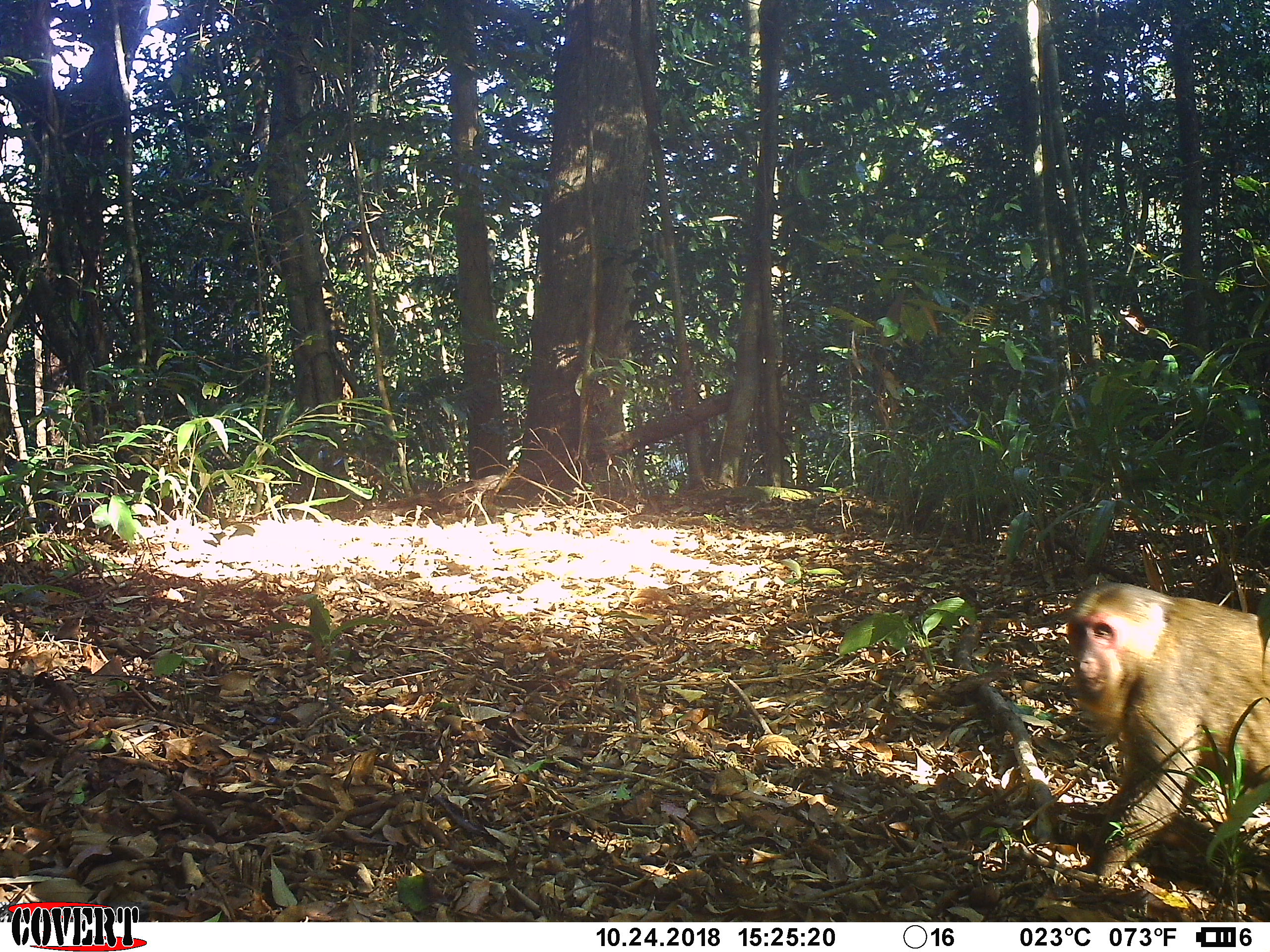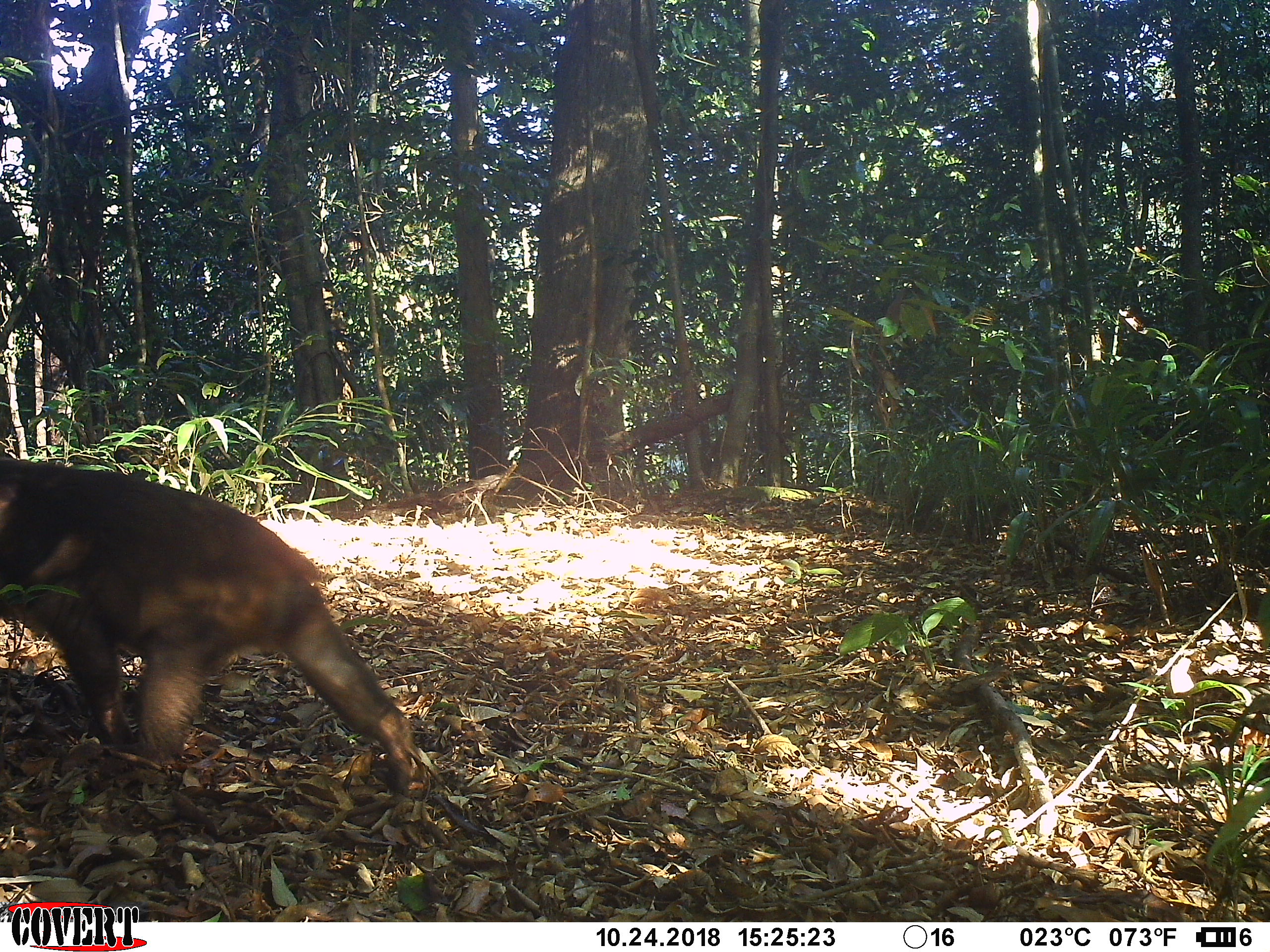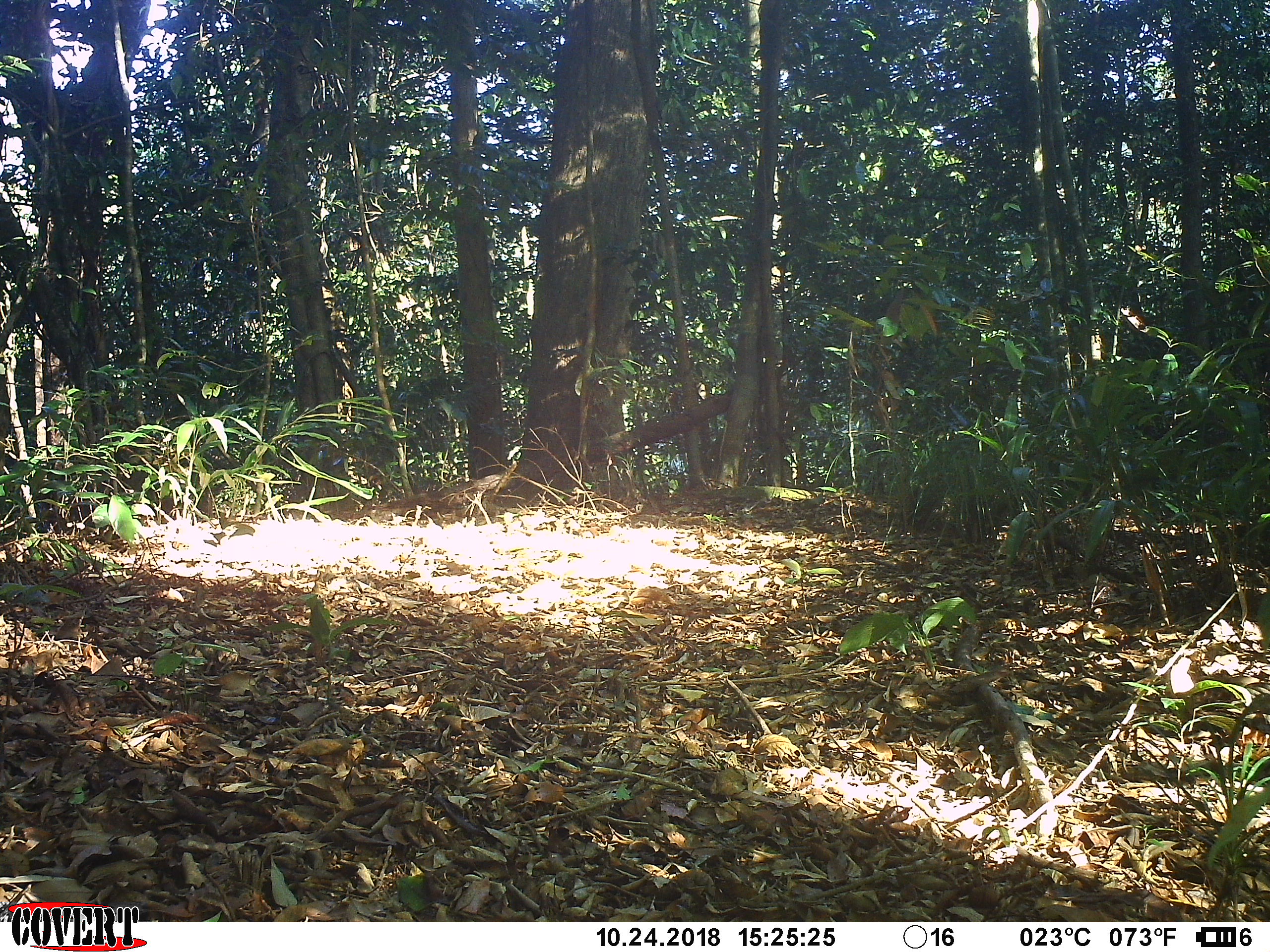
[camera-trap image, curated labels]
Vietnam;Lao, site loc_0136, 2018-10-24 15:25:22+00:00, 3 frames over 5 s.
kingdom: Animalia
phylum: Chordata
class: Mammalia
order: Primates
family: Cercopithecidae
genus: Macaca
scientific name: Macaca arctoides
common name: stump-tailed macaque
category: stump tailed macaque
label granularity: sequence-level